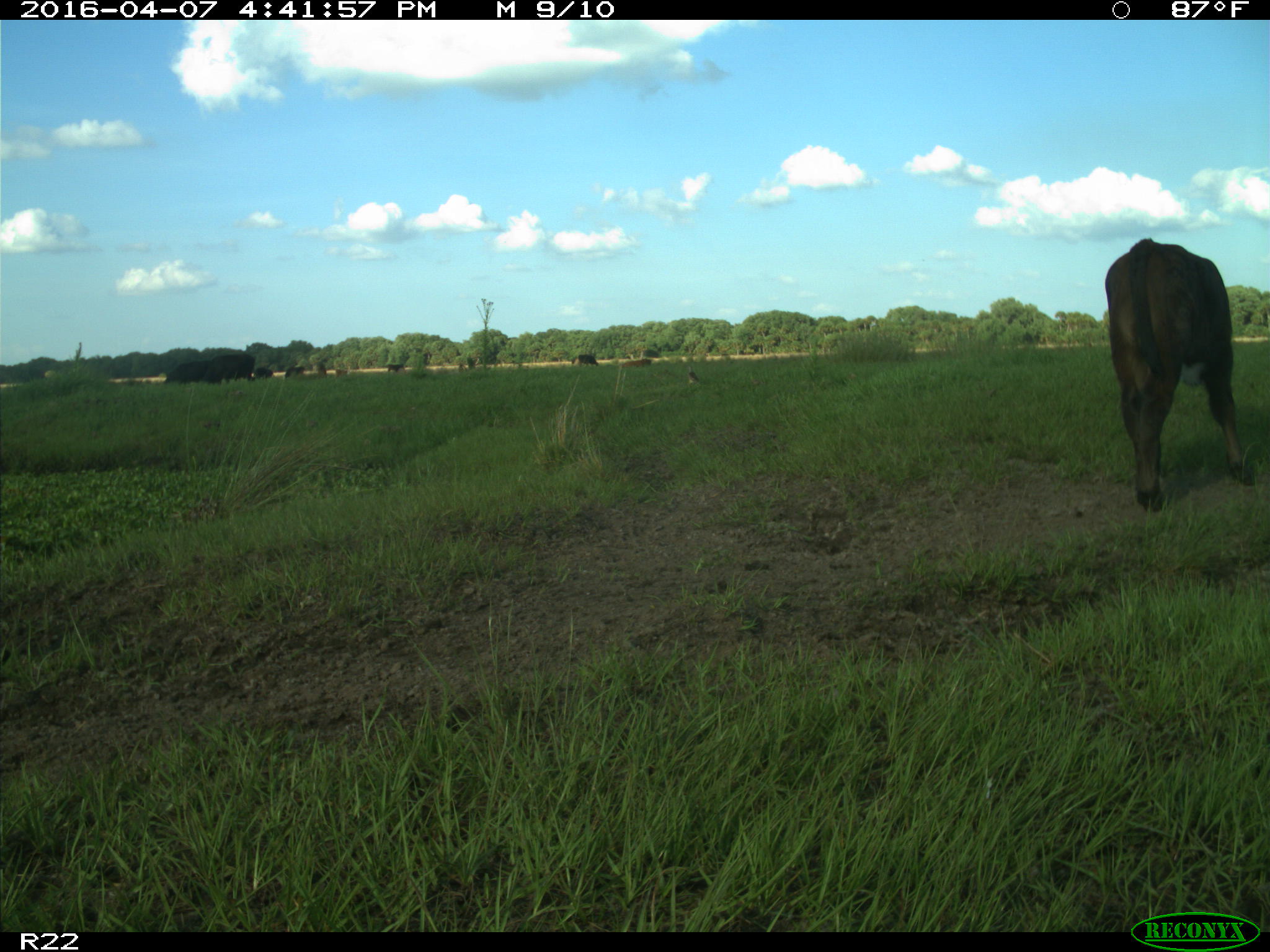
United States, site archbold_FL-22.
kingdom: Animalia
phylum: Chordata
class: Mammalia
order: Artiodactyla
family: Bovidae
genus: Bos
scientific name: Bos taurus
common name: domestic cow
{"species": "Bos taurus (domestic cow)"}